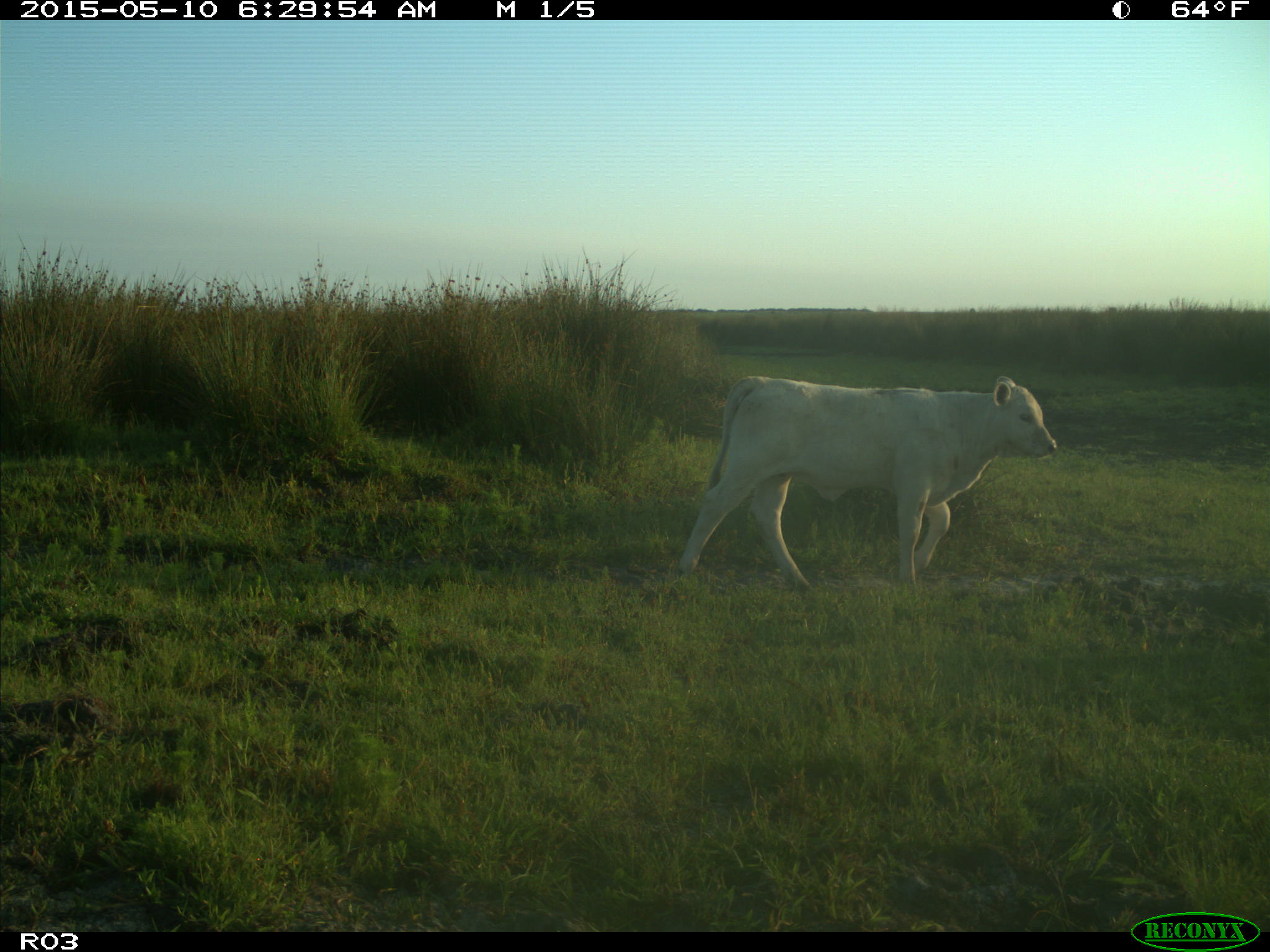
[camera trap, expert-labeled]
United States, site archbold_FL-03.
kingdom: Animalia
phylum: Chordata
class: Mammalia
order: Artiodactyla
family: Bovidae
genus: Bos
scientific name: Bos taurus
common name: domestic cow